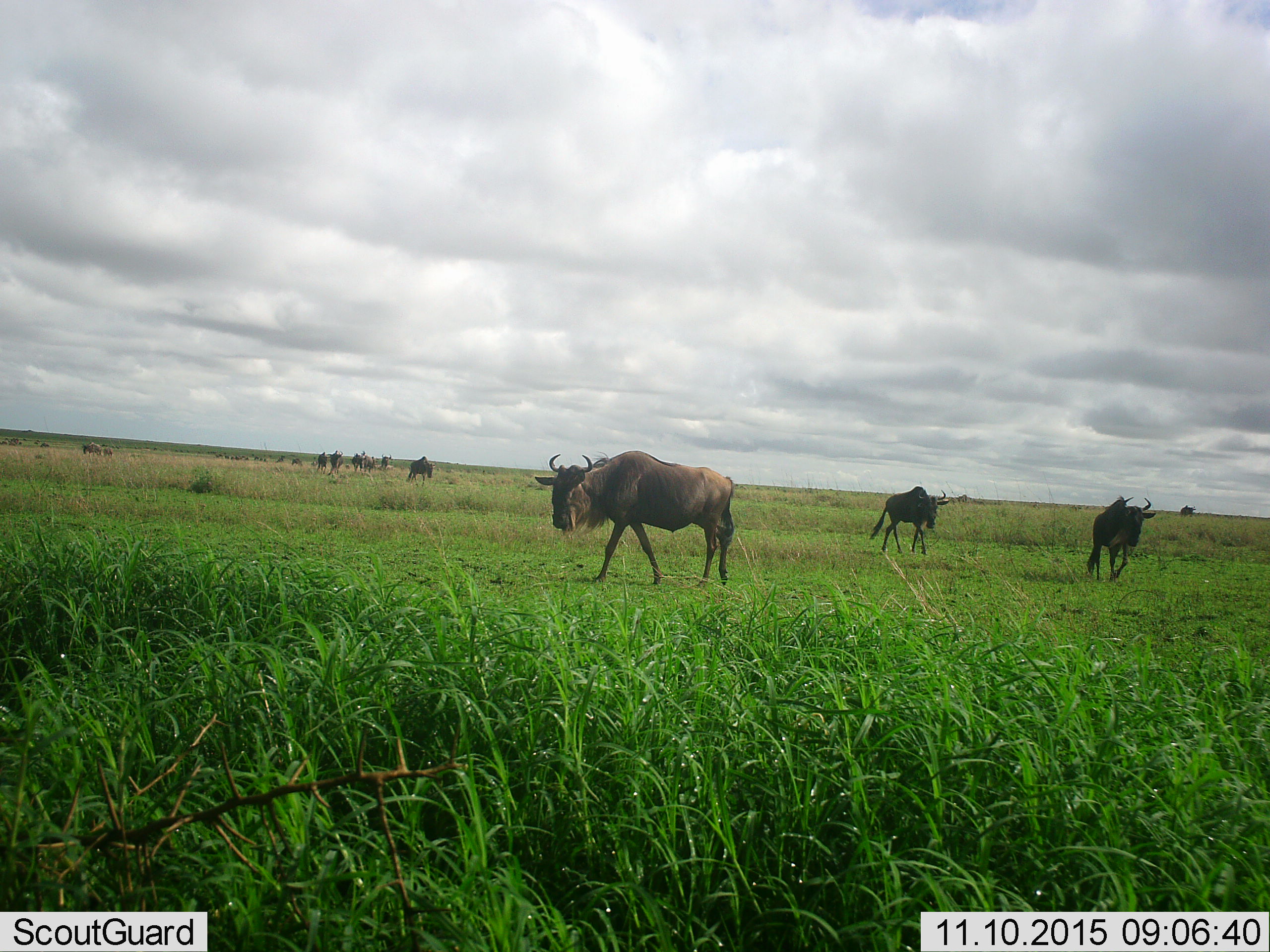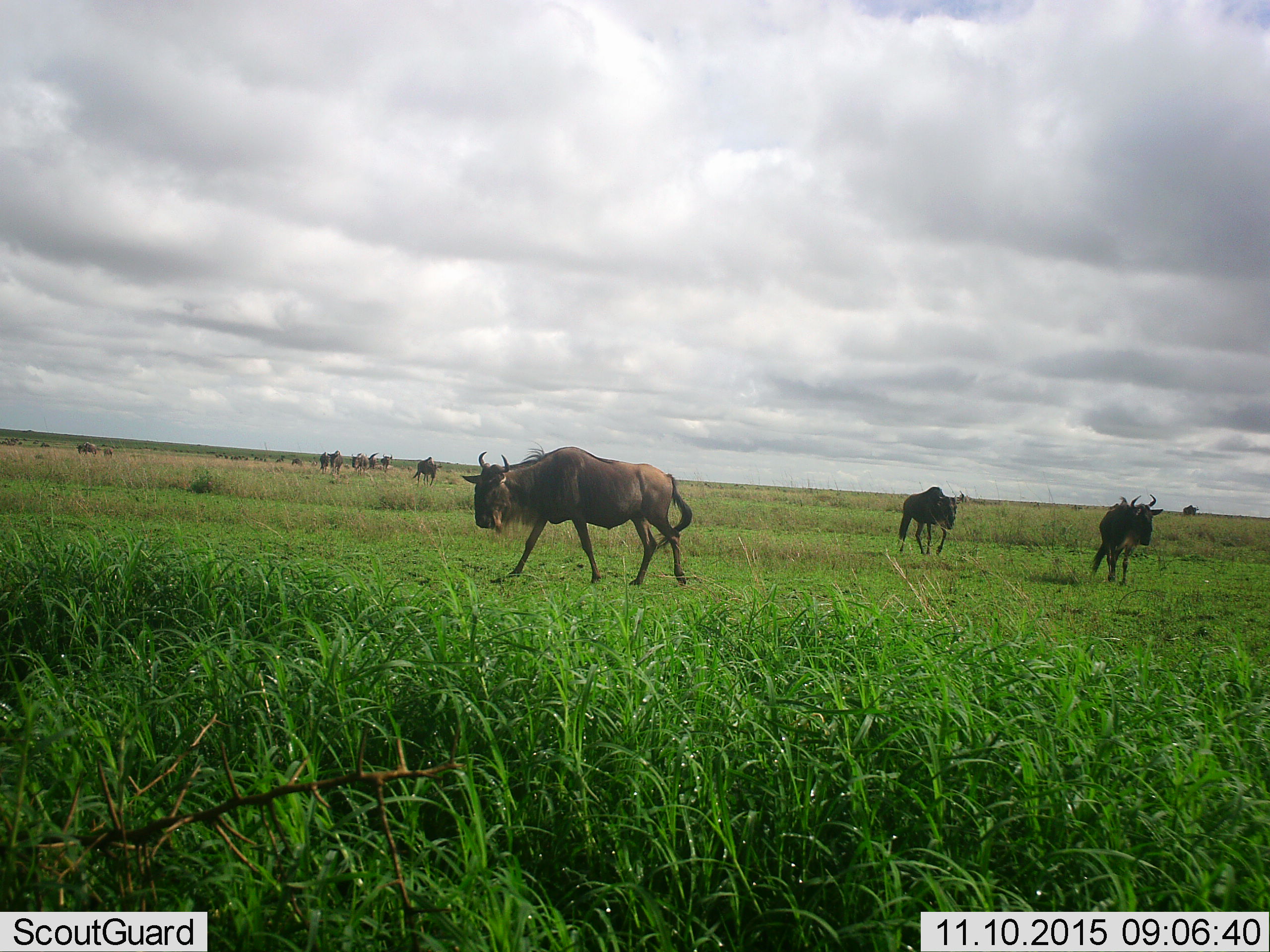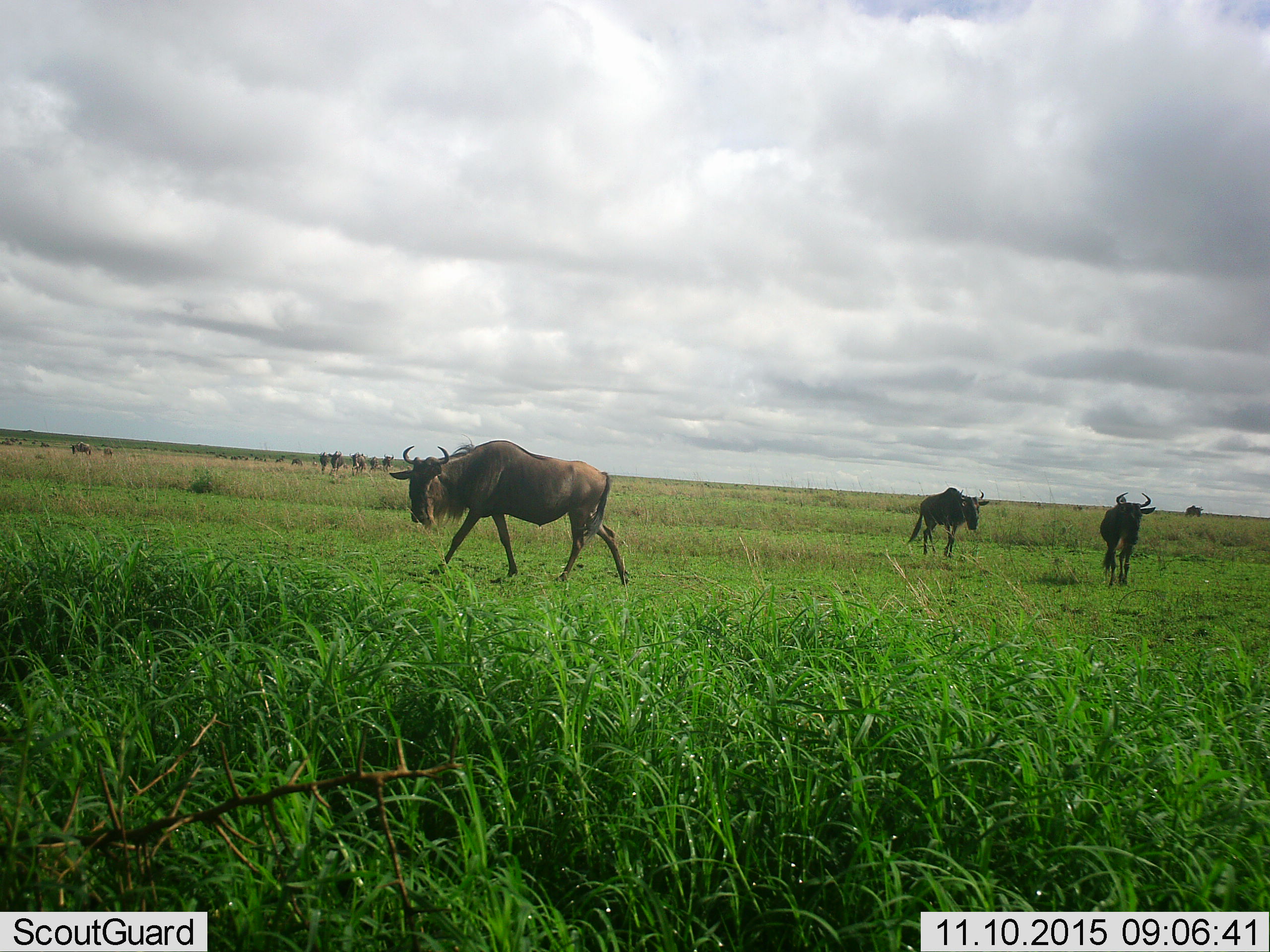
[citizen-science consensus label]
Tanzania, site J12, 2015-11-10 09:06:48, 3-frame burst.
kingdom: Animalia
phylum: Chordata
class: Mammalia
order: Artiodactyla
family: Bovidae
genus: Connochaetes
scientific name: Connochaetes taurinus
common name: blue wildebeest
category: wildebeest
Wildebeest (blue wildebeest) (Connochaetes taurinus), count 11-50. Behavior (volunteer vote fractions): standing 11%, resting 0%, moving 100%, interacting 11%. Young present (vote fraction): 11%. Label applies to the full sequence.